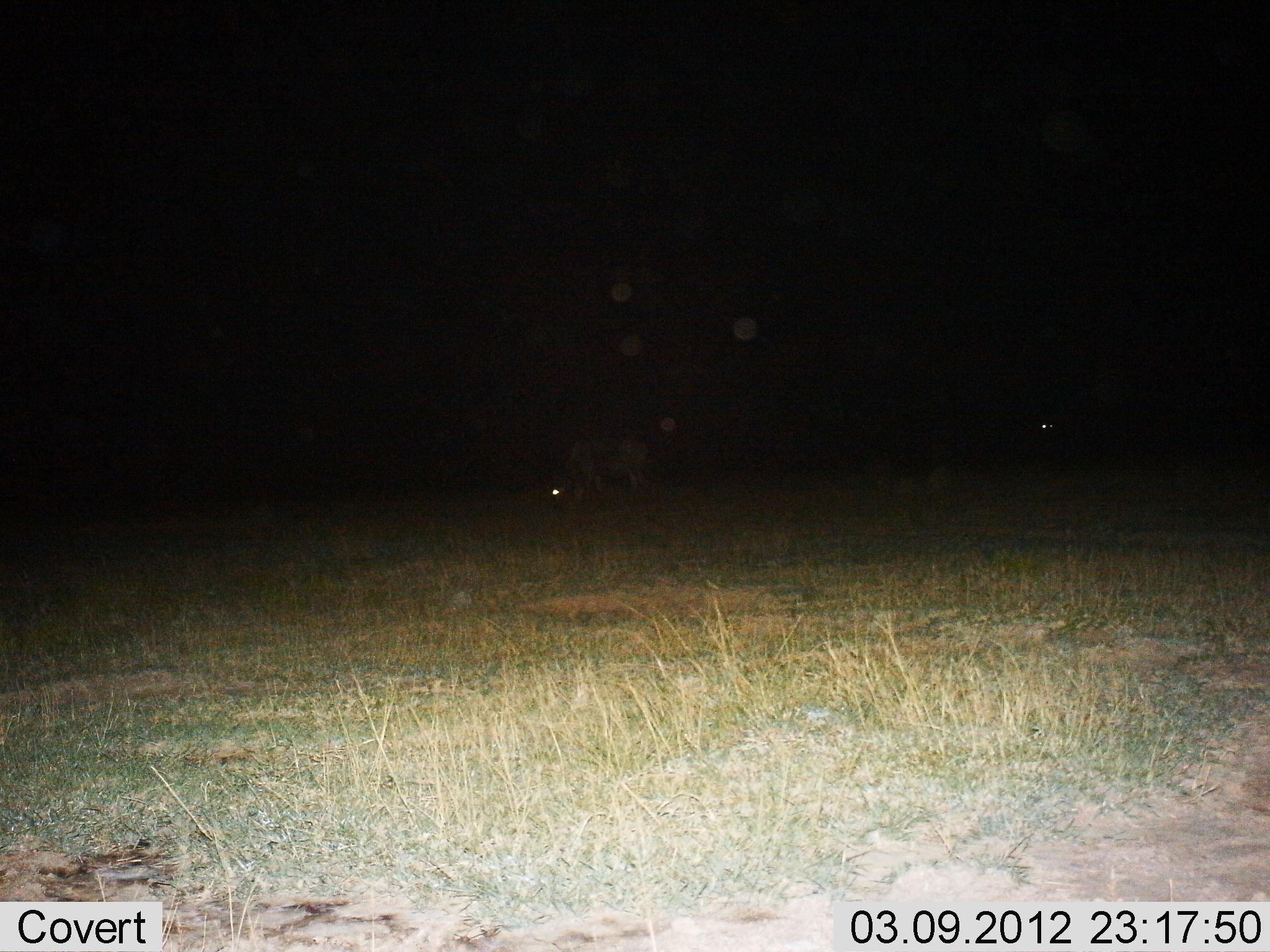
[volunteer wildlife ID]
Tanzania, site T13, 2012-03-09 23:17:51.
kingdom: Animalia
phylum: Chordata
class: Mammalia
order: Artiodactyla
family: Bovidae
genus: Connochaetes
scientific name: Connochaetes taurinus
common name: blue wildebeest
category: wildebeest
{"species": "wildebeest (blue wildebeest) (Connochaetes taurinus)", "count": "2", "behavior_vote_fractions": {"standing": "50%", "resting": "0%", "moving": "0%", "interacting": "0%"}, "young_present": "0%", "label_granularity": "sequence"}